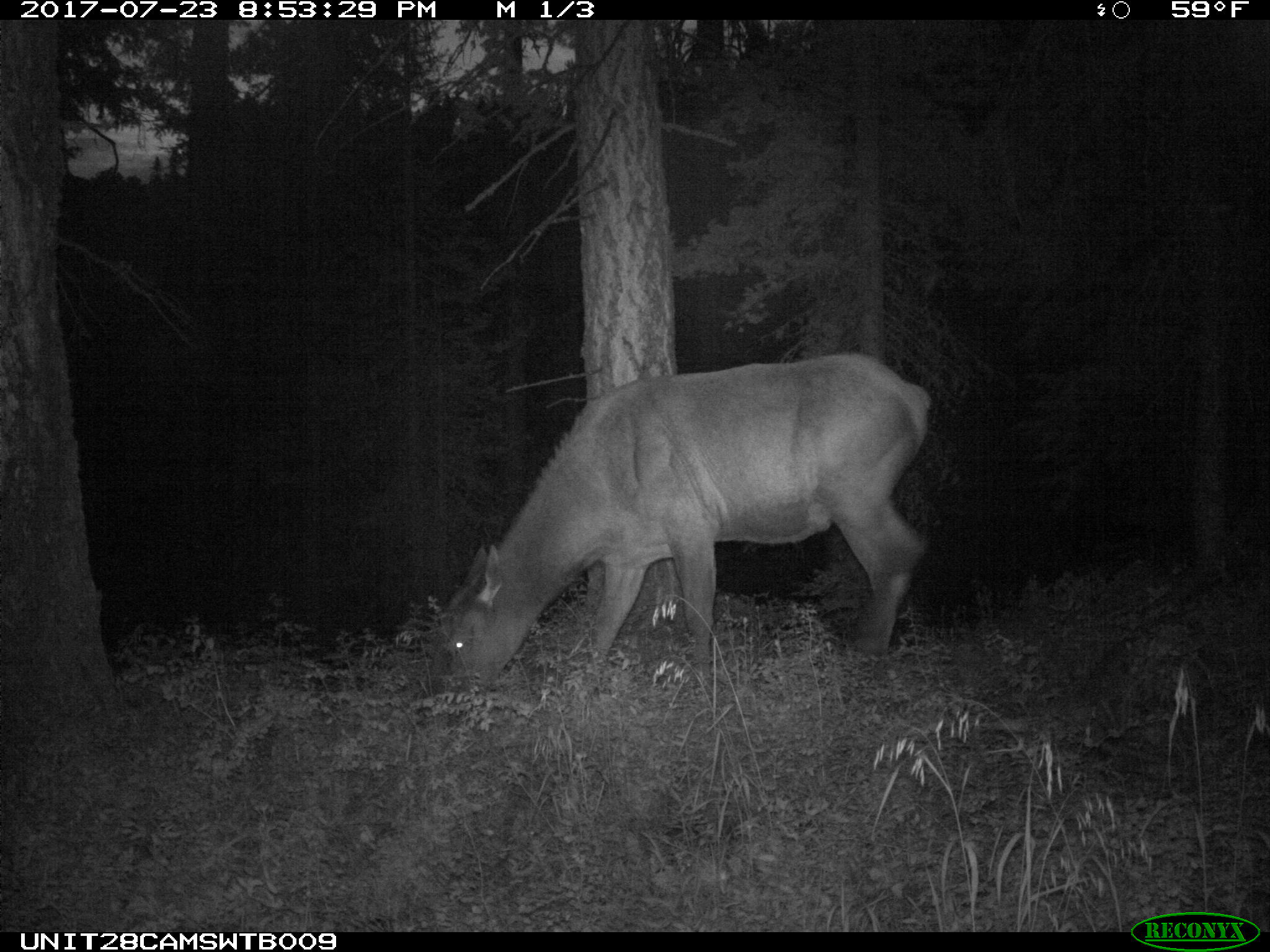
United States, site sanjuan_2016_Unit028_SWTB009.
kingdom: Animalia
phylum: Chordata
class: Mammalia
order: Artiodactyla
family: Cervidae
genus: Cervus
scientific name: Cervus elaphus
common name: red deer